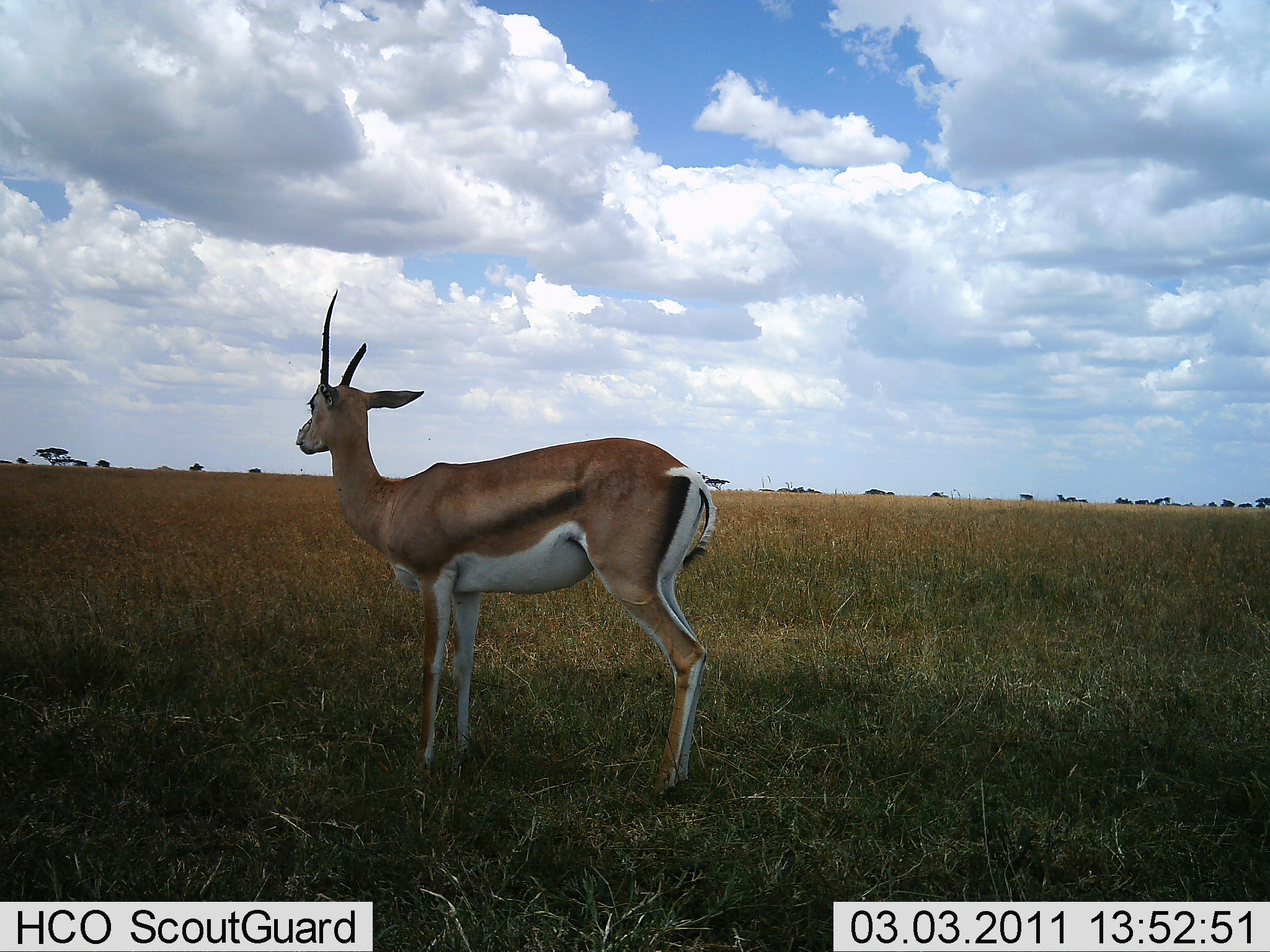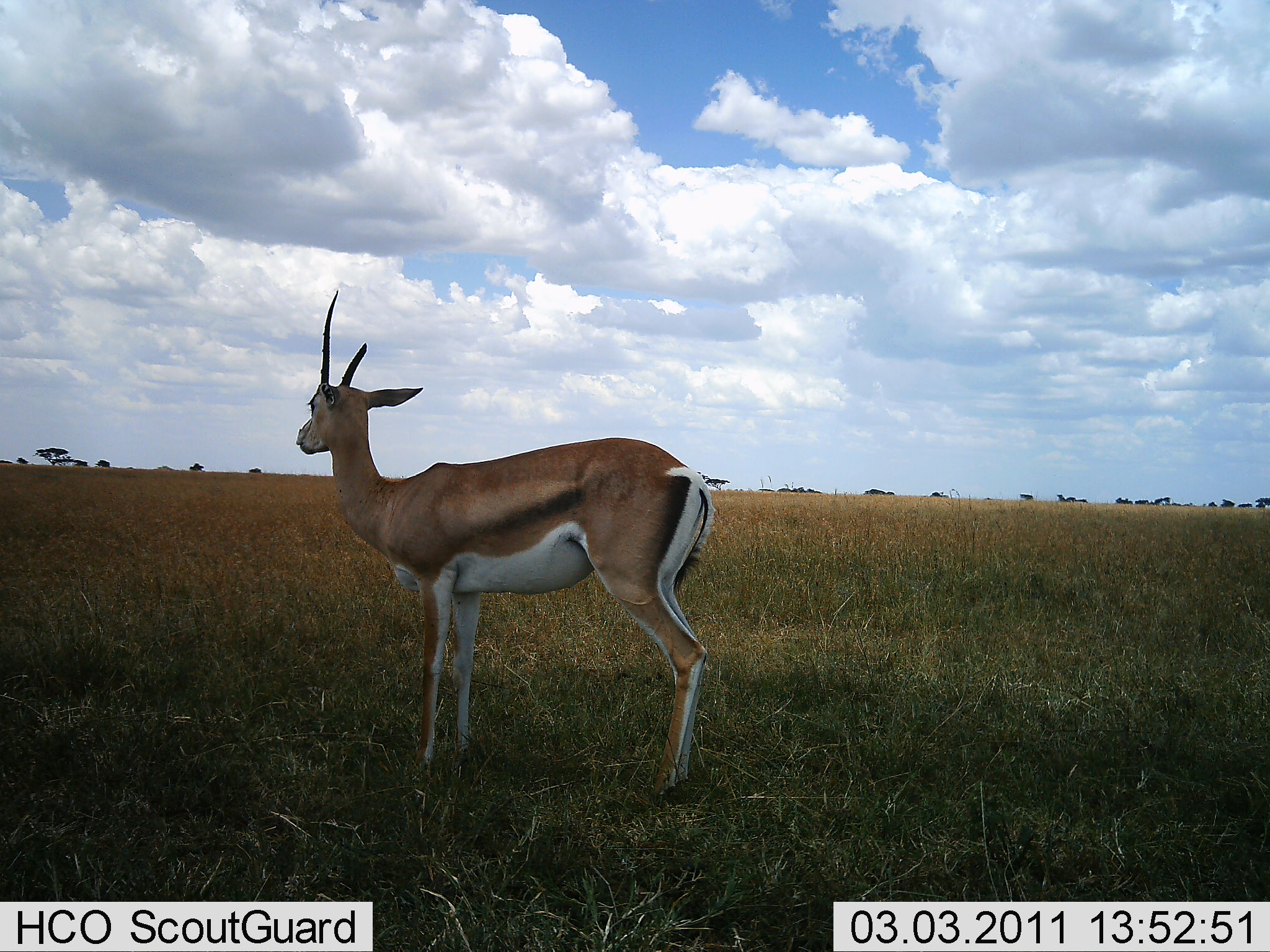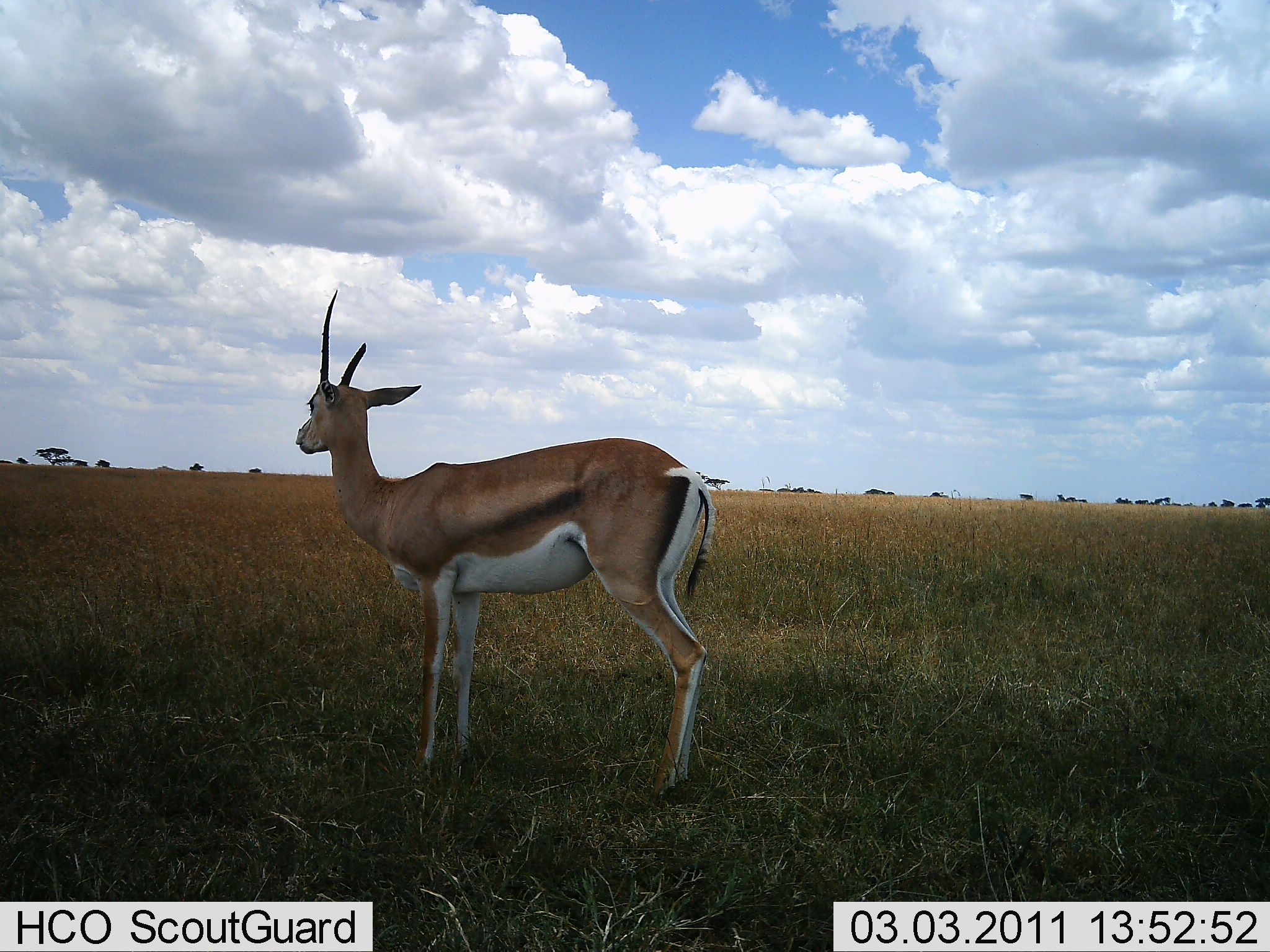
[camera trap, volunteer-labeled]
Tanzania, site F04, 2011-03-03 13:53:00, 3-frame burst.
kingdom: Animalia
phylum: Chordata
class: Mammalia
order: Artiodactyla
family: Bovidae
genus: Nanger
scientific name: Nanger granti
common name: grant's gazelle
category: gazellegrants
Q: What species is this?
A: Gazellegrants (grant's gazelle) (Nanger granti).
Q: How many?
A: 1.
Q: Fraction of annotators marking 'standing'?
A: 100%.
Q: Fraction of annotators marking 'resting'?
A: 0%.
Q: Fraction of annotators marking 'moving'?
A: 0%.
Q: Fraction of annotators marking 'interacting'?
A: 0%.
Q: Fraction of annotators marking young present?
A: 0%.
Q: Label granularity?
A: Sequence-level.